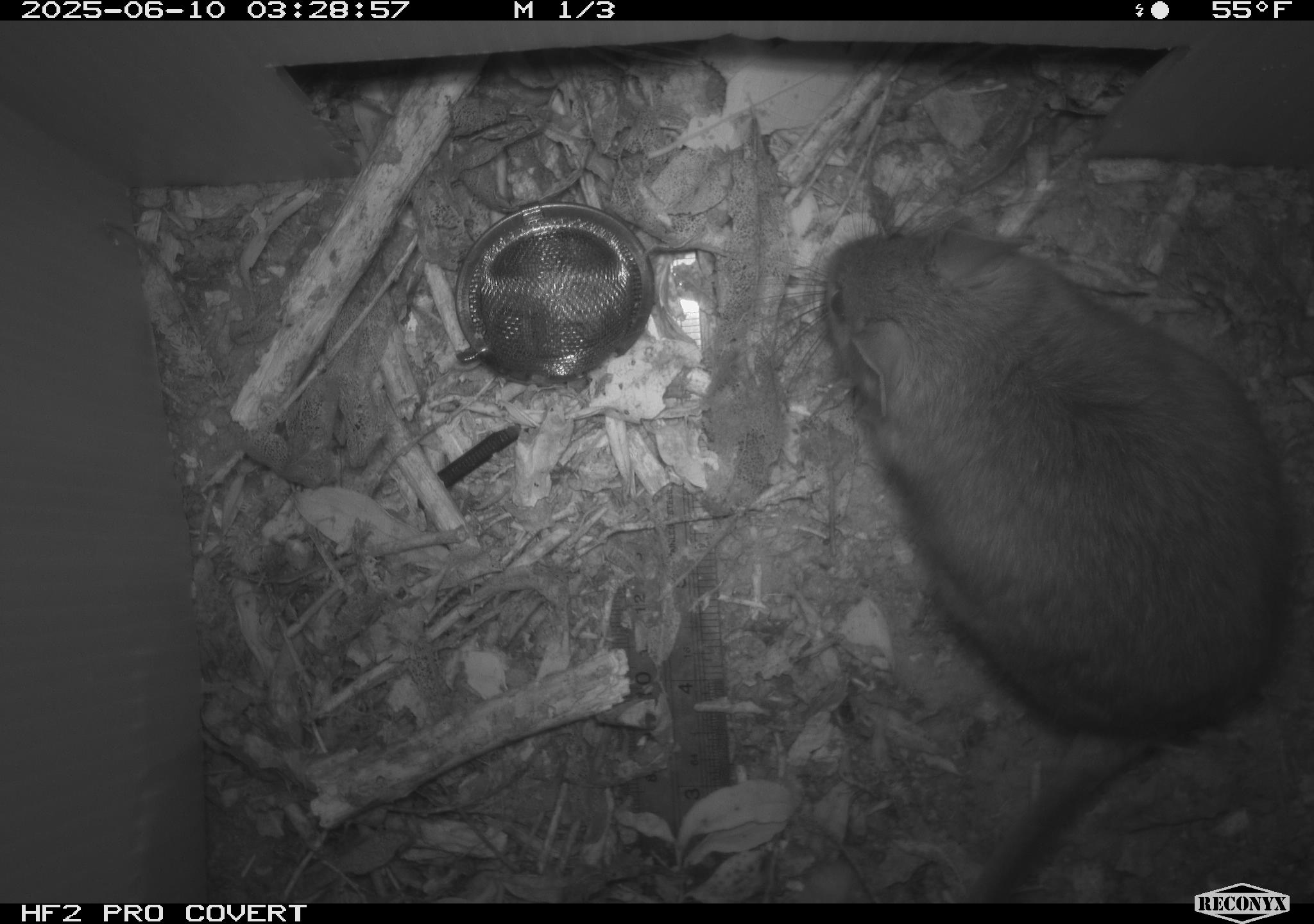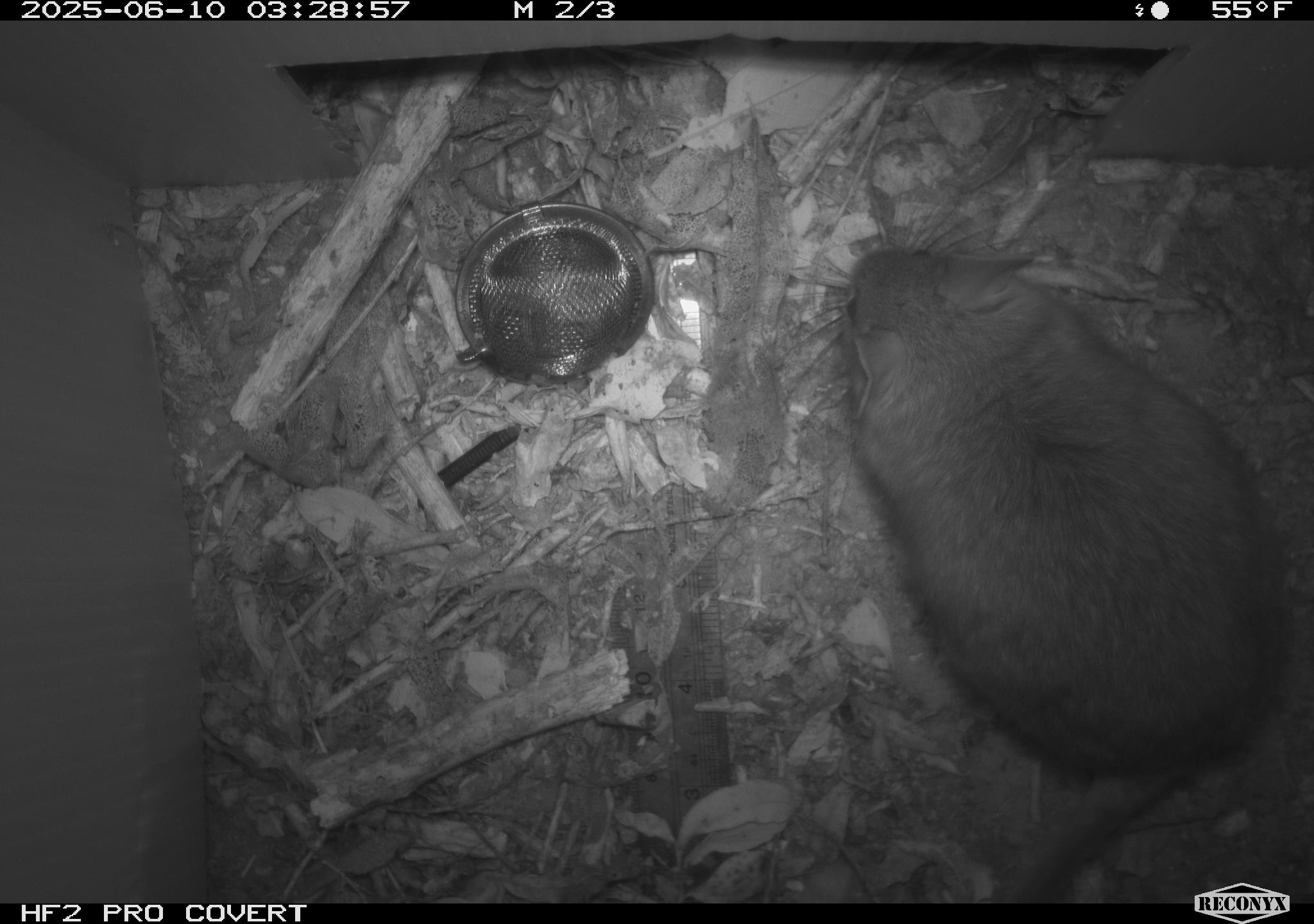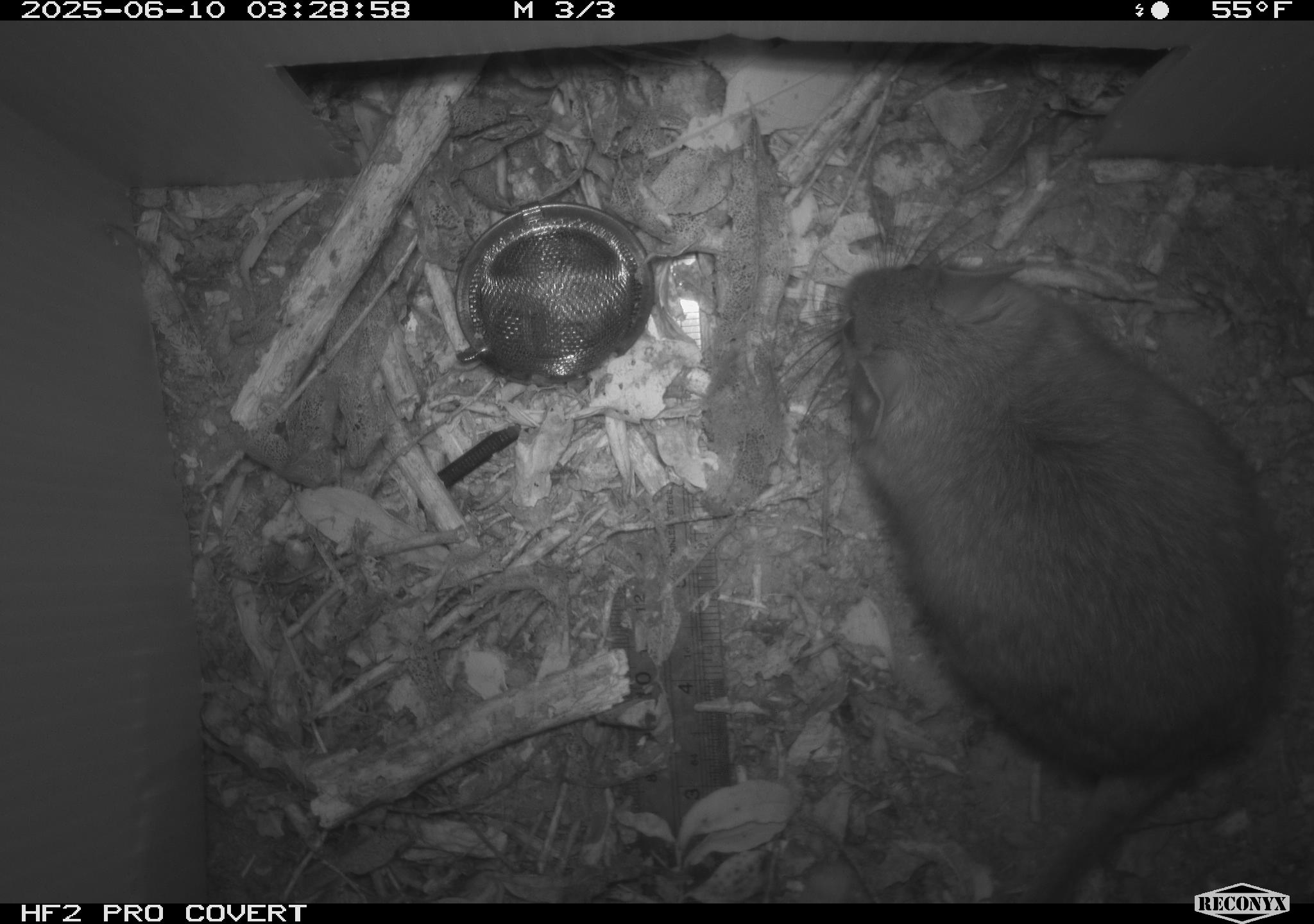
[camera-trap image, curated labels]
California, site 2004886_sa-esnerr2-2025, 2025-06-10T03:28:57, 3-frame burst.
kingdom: Animalia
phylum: Chordata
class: Mammalia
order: Rodentia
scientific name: Rodentia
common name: rodent